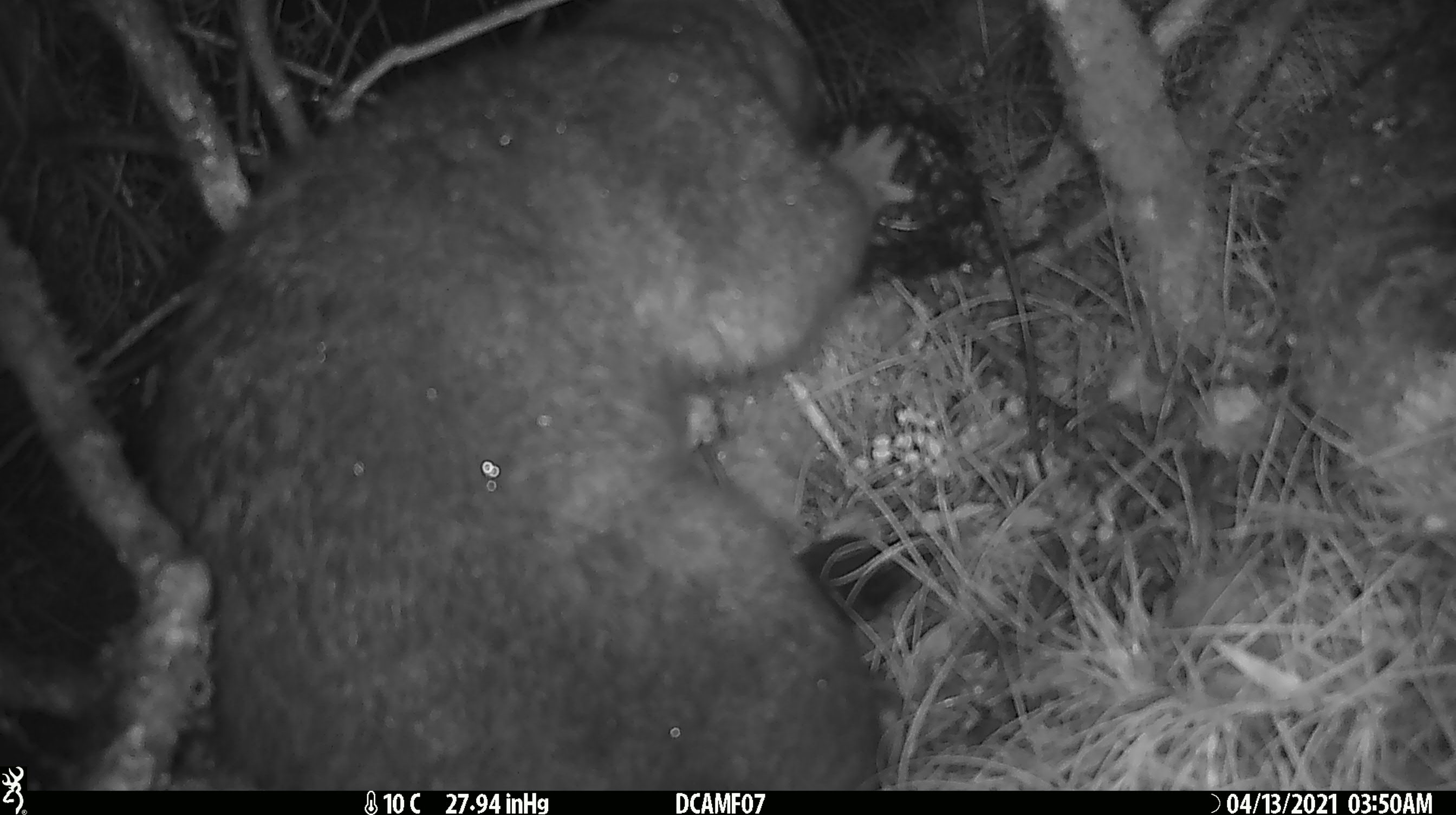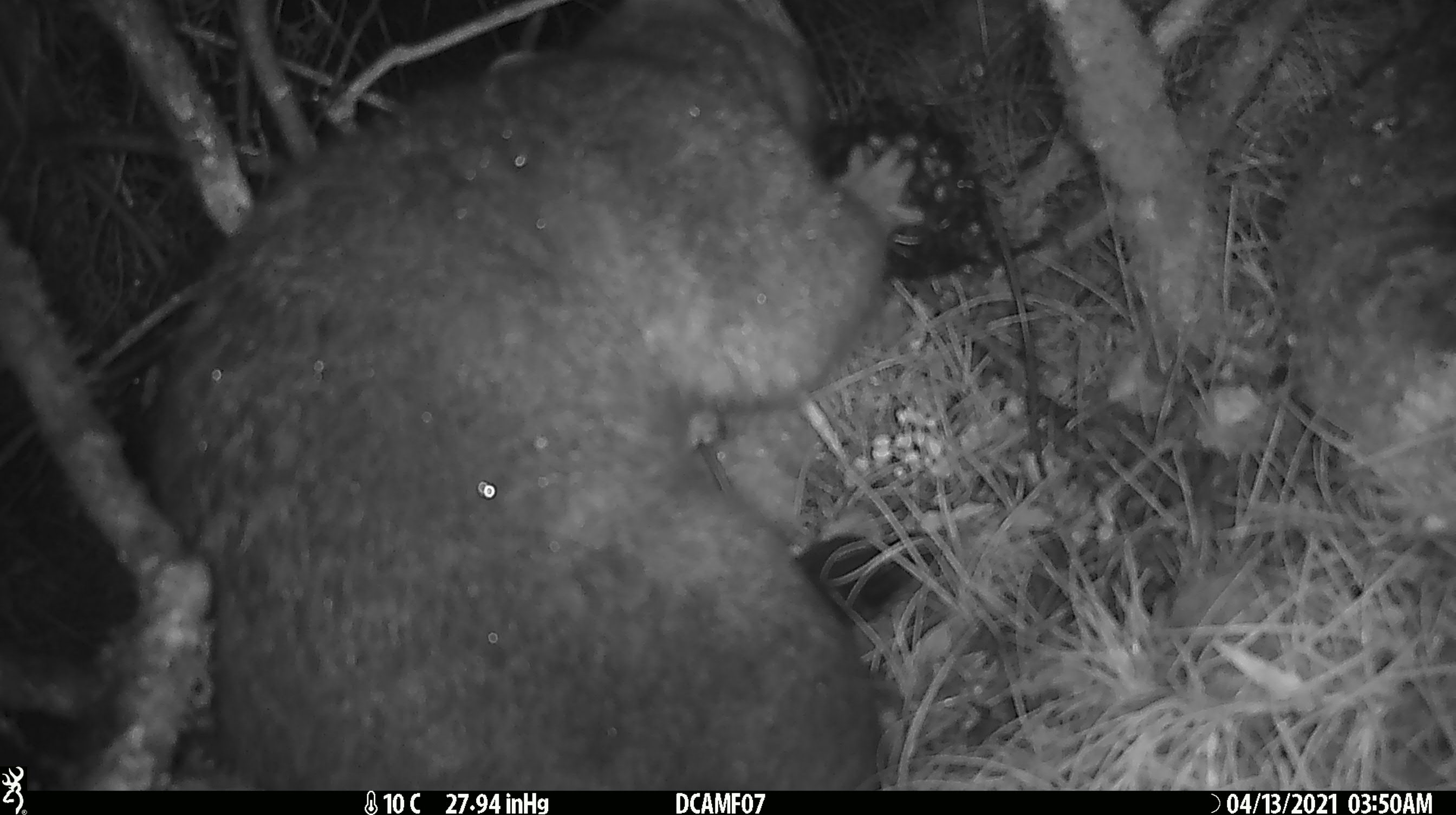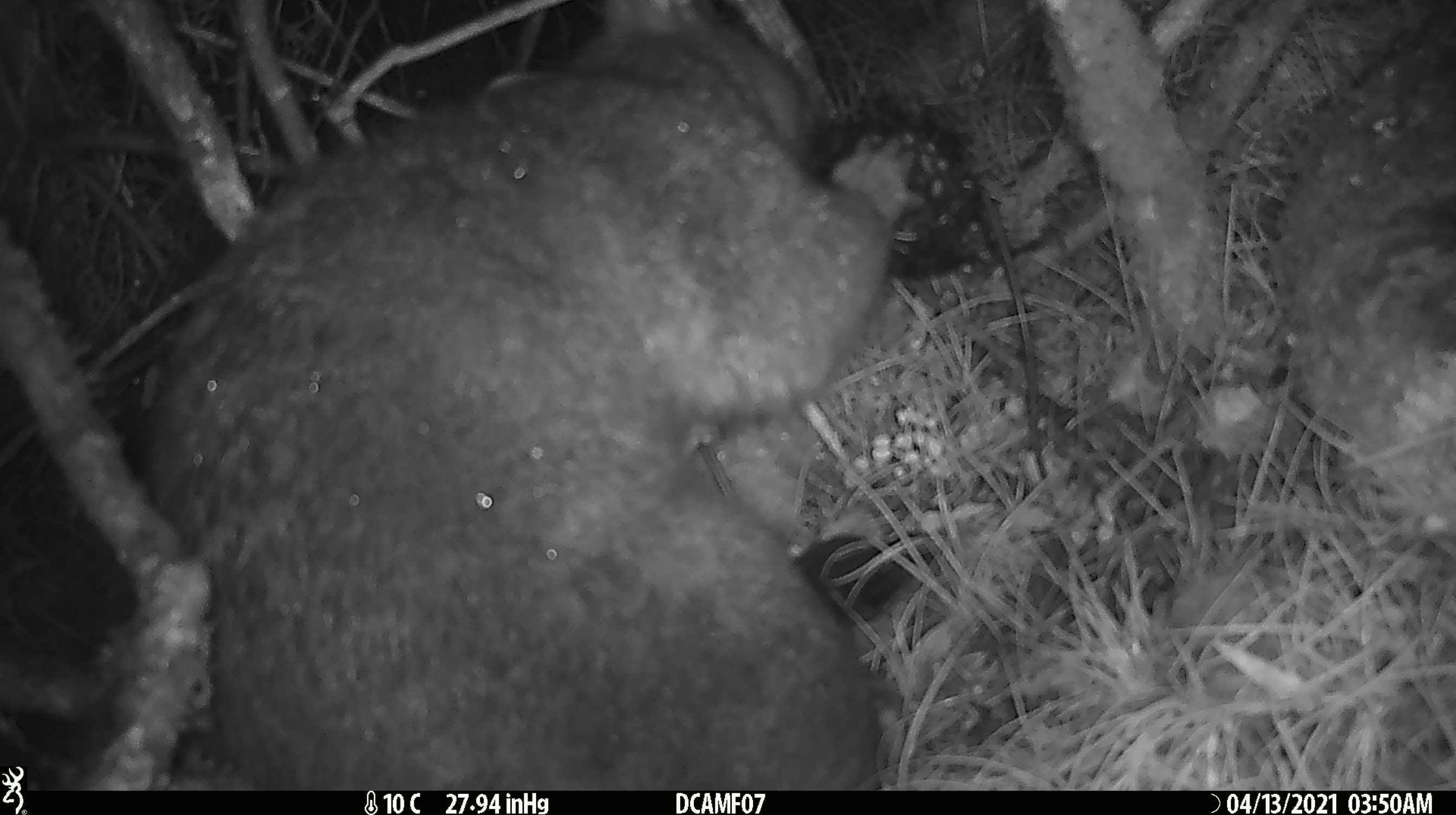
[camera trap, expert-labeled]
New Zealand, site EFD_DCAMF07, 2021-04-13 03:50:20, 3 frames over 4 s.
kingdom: Animalia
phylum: Chordata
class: Mammalia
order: Diprotodontia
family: Phalangeridae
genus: Trichosurus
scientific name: Trichosurus vulpecula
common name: common brushtail possum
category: possum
Possum (common brushtail possum) (Trichosurus vulpecula).